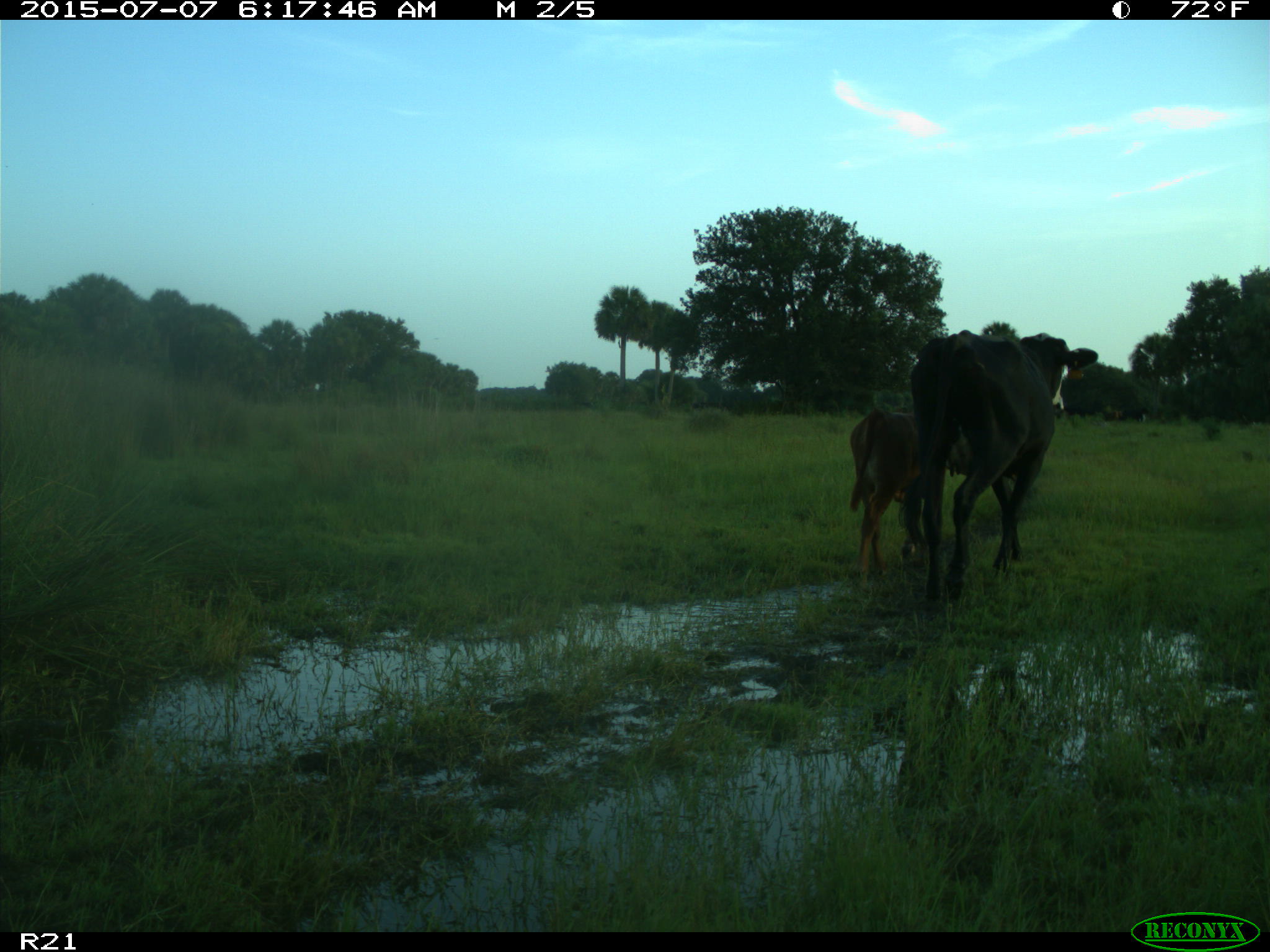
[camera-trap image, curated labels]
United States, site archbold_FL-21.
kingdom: Animalia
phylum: Chordata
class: Mammalia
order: Artiodactyla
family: Bovidae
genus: Bos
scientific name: Bos taurus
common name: domestic cow